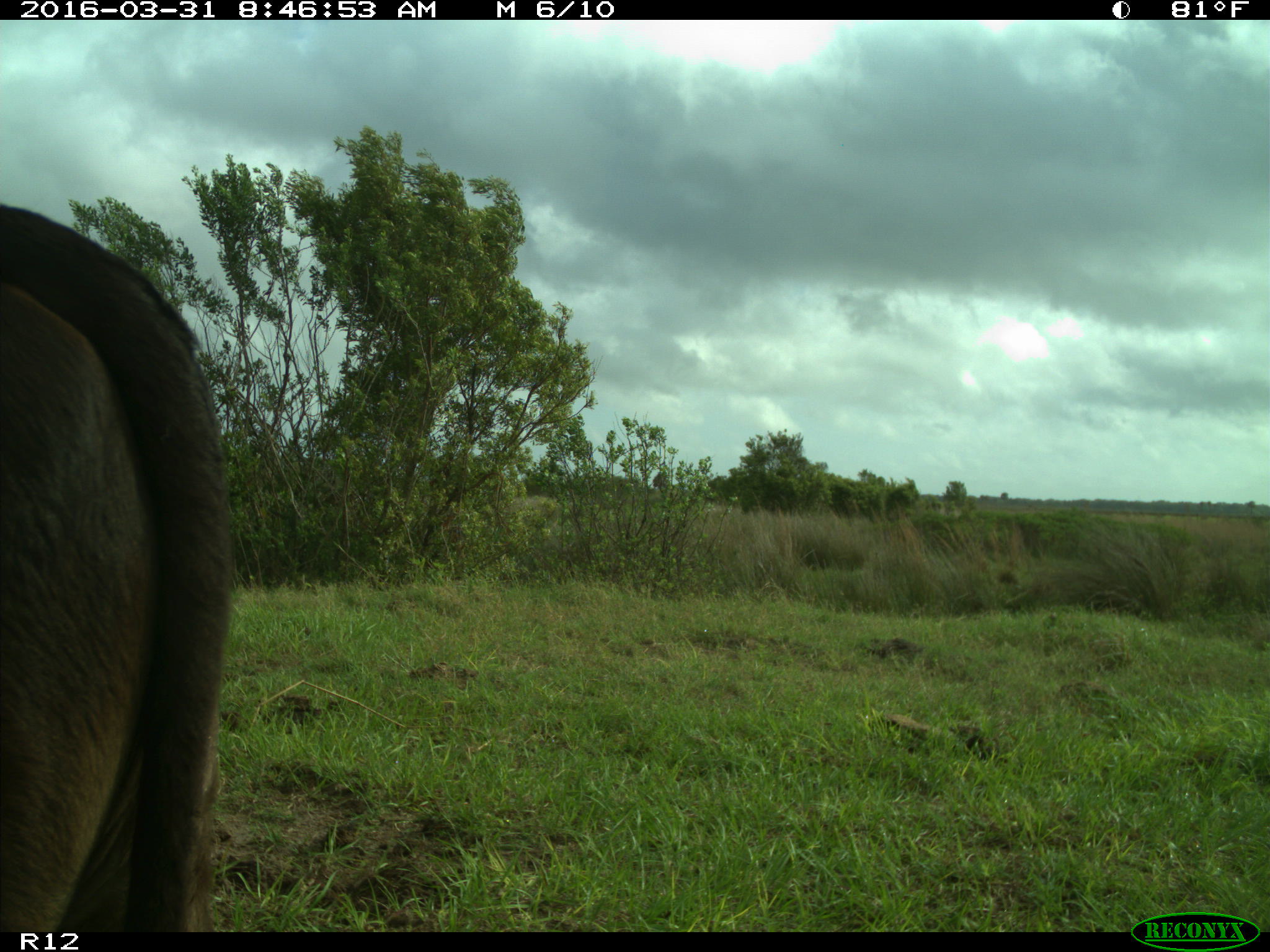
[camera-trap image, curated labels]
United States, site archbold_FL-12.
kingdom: Animalia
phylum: Chordata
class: Mammalia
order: Artiodactyla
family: Bovidae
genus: Bos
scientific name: Bos taurus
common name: domestic cow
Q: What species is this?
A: Bos taurus (domestic cow).